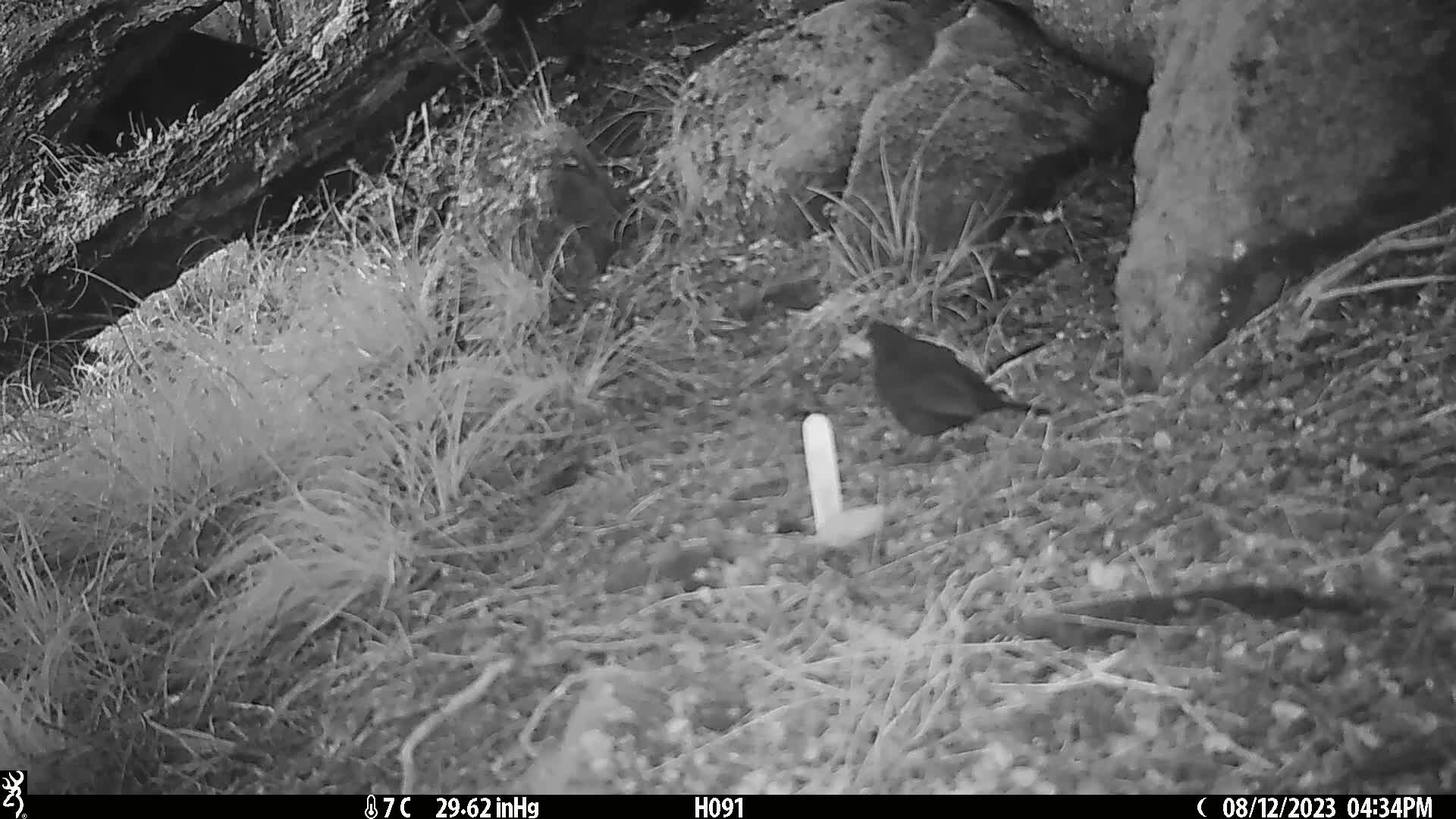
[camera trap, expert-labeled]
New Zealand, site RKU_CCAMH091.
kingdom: Animalia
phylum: Chordata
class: Aves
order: Passeriformes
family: Turdidae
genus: Turdus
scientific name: Turdus merula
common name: eurasian blackbird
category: blackbird